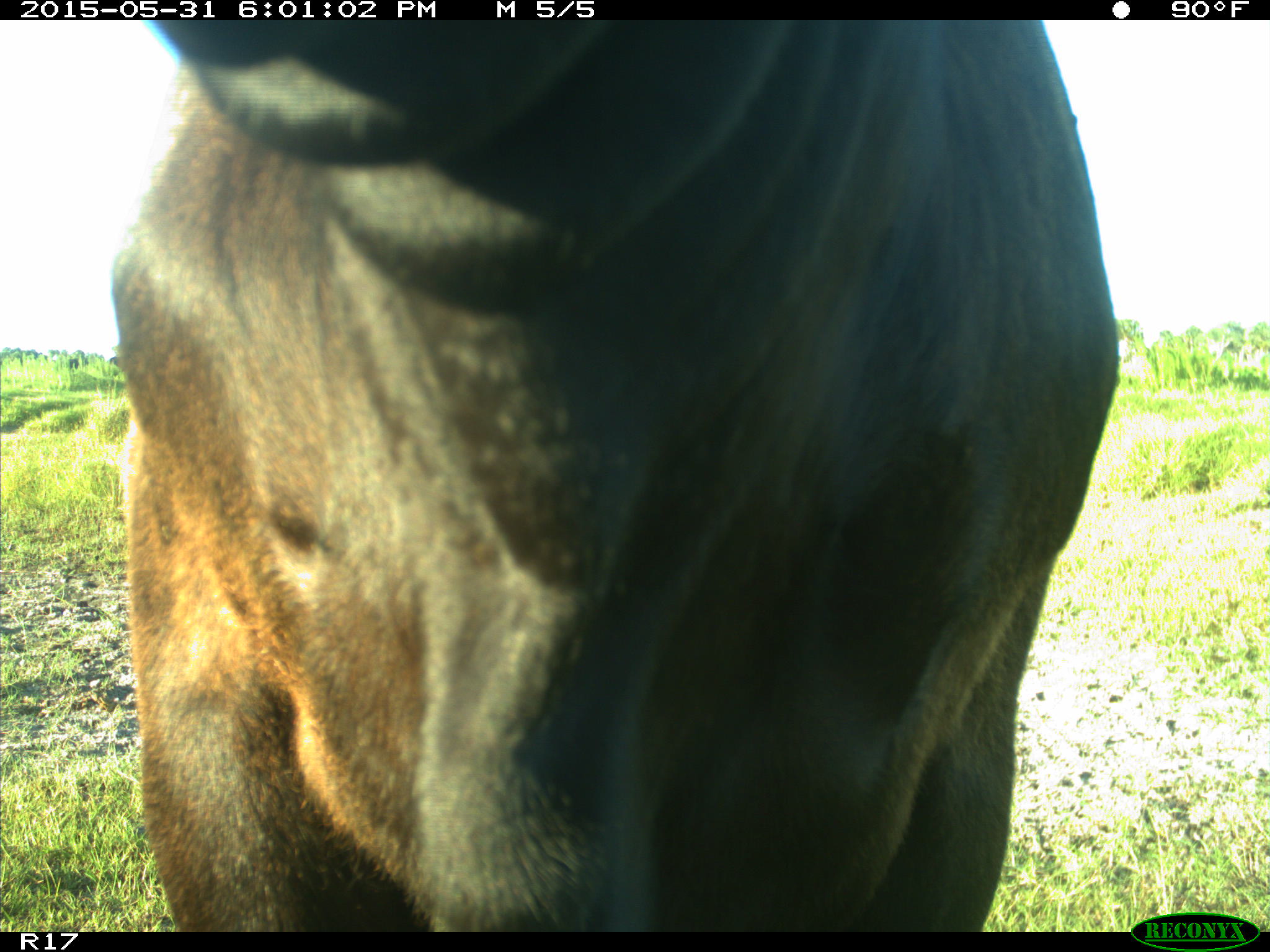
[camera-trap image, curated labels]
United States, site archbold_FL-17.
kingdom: Animalia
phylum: Chordata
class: Mammalia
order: Artiodactyla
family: Bovidae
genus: Bos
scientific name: Bos taurus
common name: domestic cow